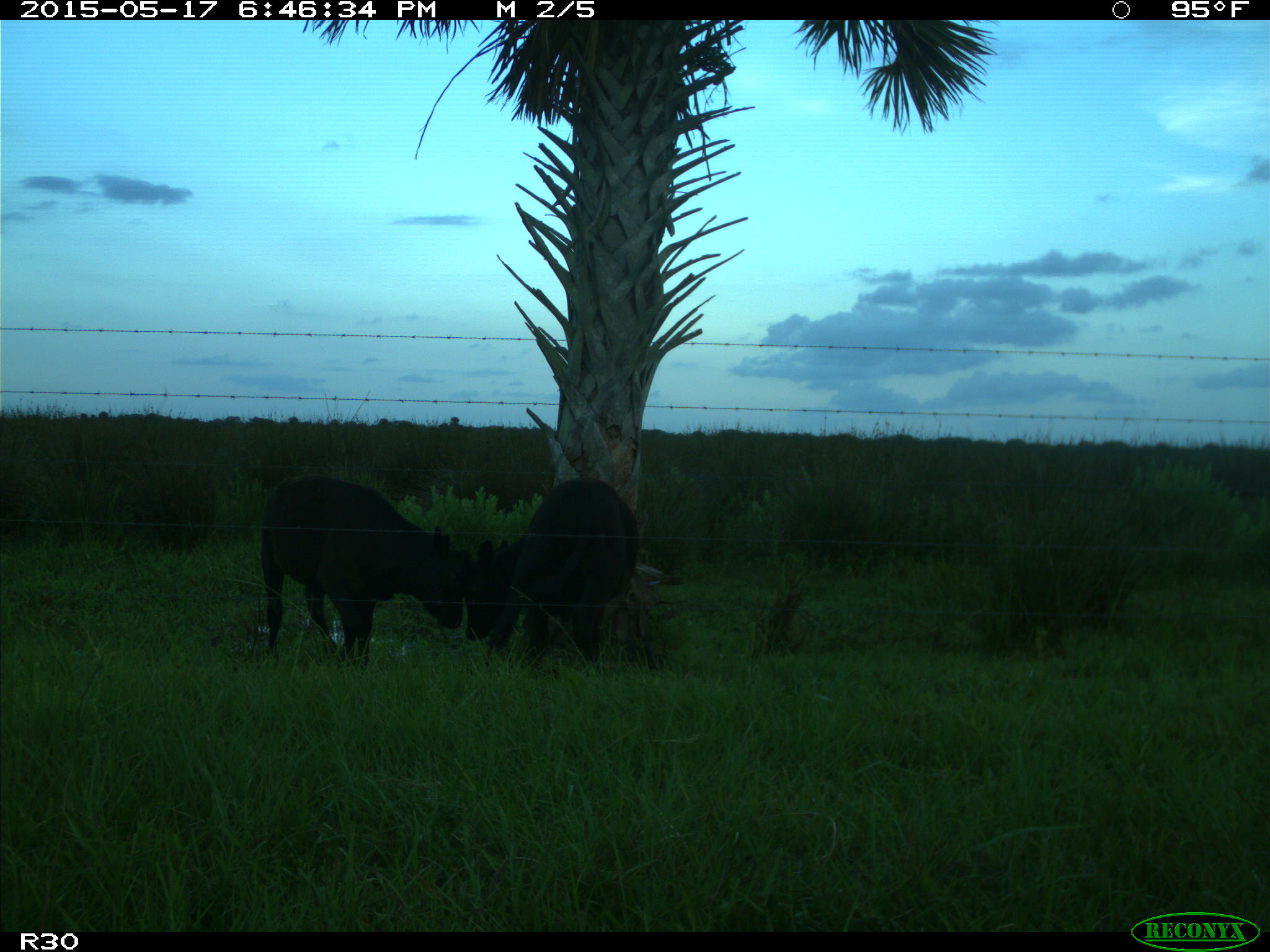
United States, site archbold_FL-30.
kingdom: Animalia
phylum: Chordata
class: Mammalia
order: Artiodactyla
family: Bovidae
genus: Bos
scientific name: Bos taurus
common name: domestic cow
Bos taurus (domestic cow).